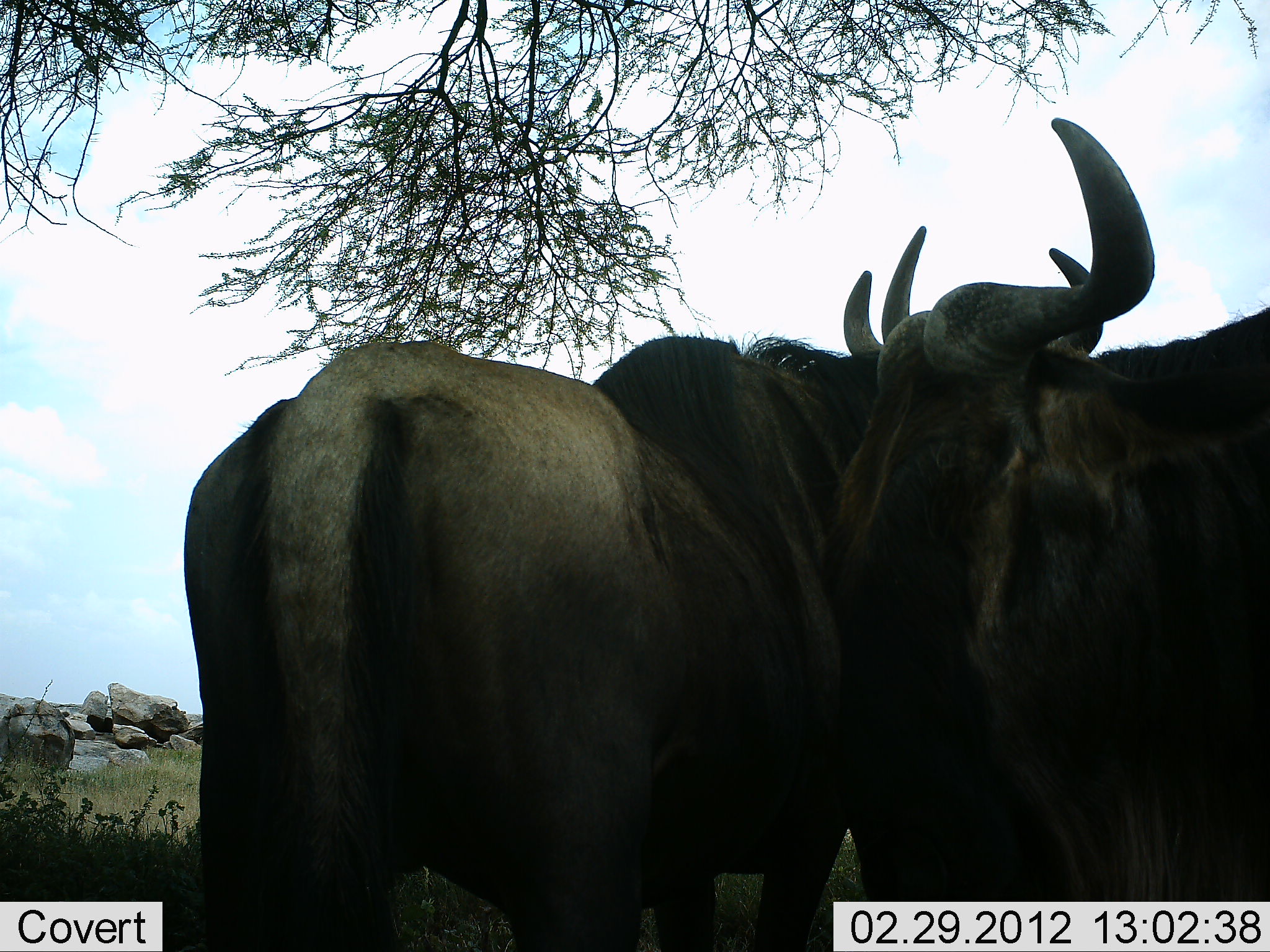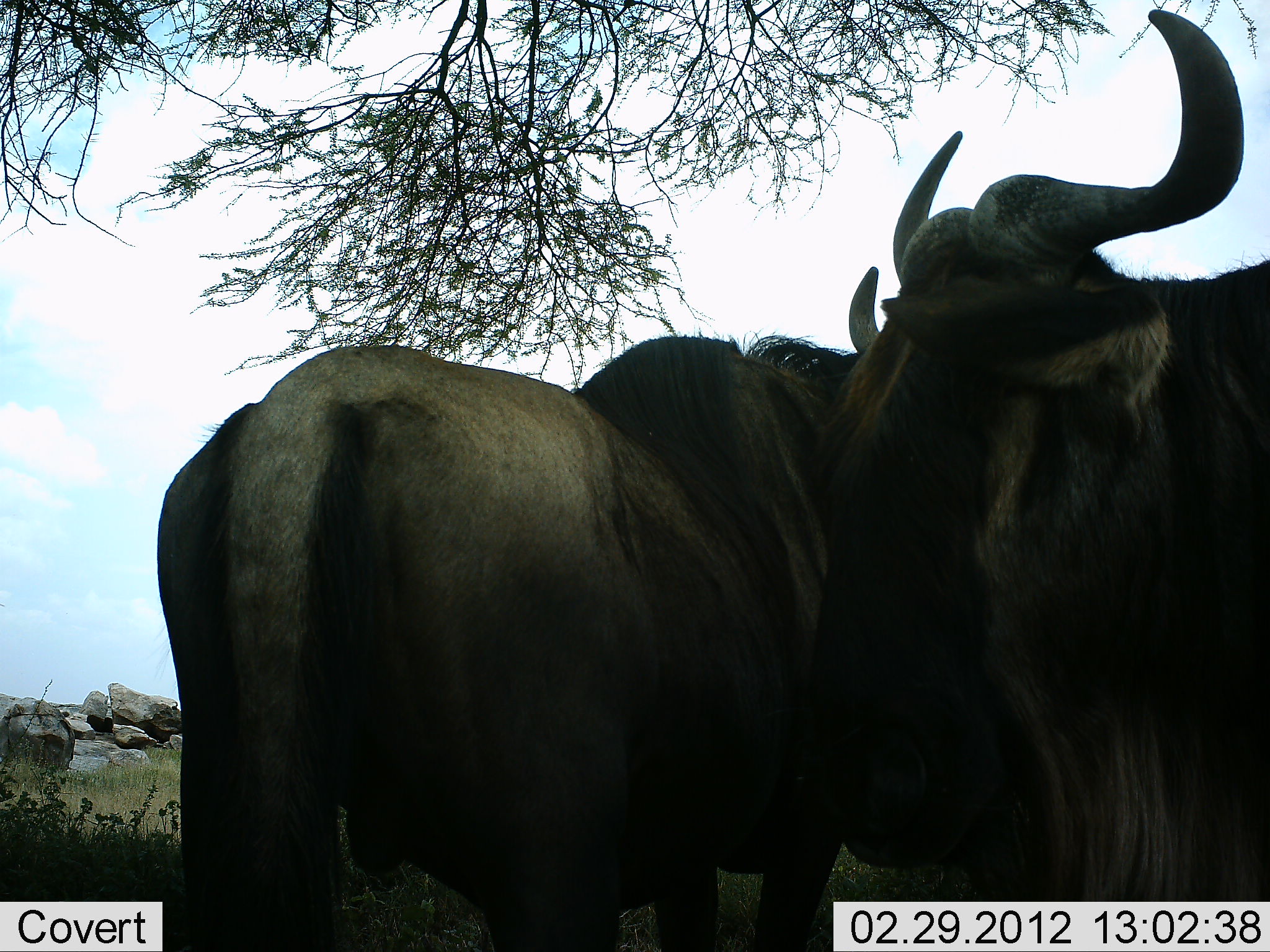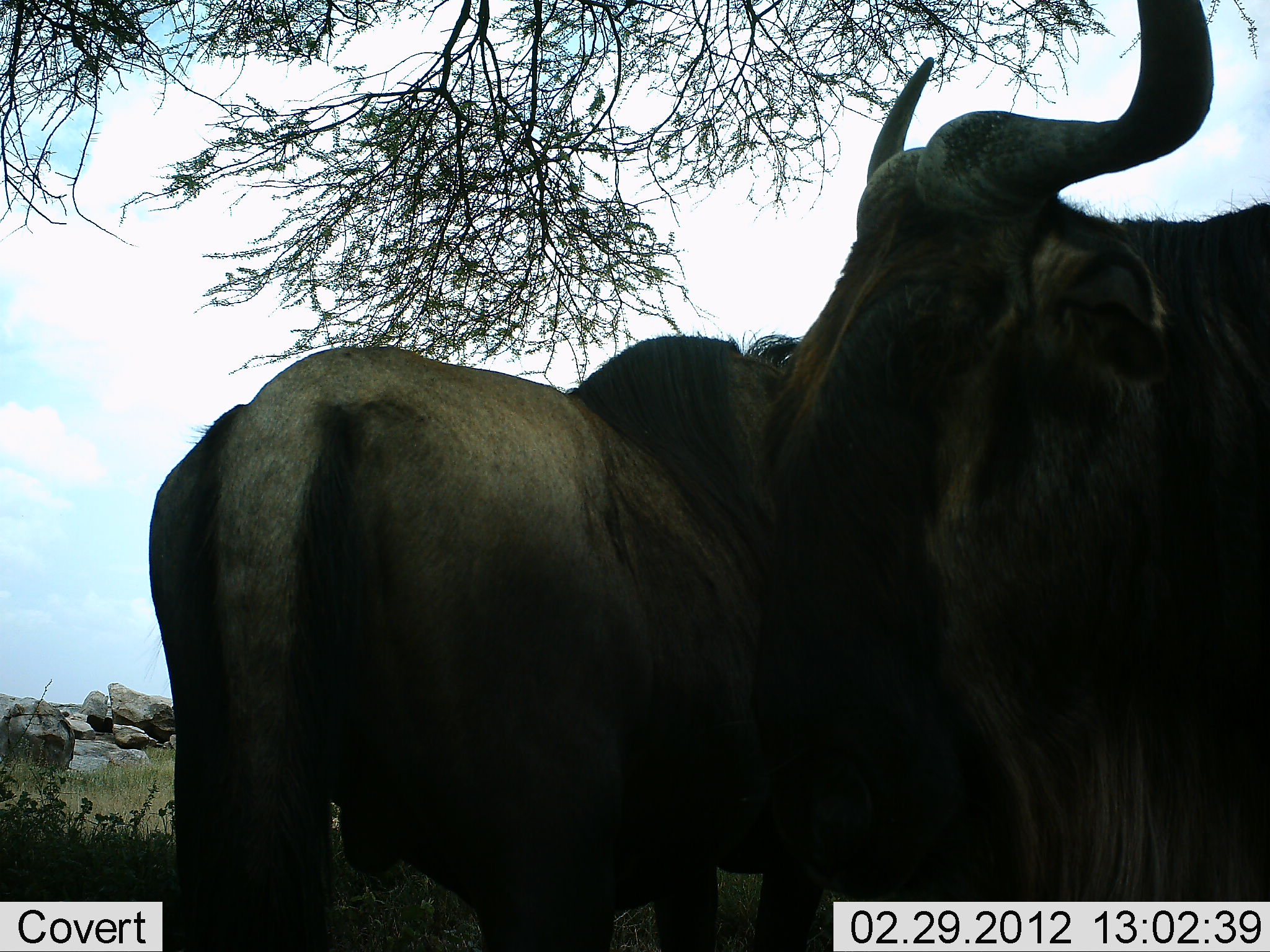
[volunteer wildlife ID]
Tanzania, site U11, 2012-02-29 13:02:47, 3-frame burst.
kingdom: Animalia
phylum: Chordata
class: Mammalia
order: Artiodactyla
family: Bovidae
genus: Connochaetes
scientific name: Connochaetes taurinus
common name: blue wildebeest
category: wildebeest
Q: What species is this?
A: Wildebeest (blue wildebeest) (Connochaetes taurinus).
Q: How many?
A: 2.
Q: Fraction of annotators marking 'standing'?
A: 79%.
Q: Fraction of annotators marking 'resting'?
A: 5%.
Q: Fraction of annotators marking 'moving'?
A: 0%.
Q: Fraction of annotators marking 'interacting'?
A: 37%.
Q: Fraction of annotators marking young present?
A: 0%.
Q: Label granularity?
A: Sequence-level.